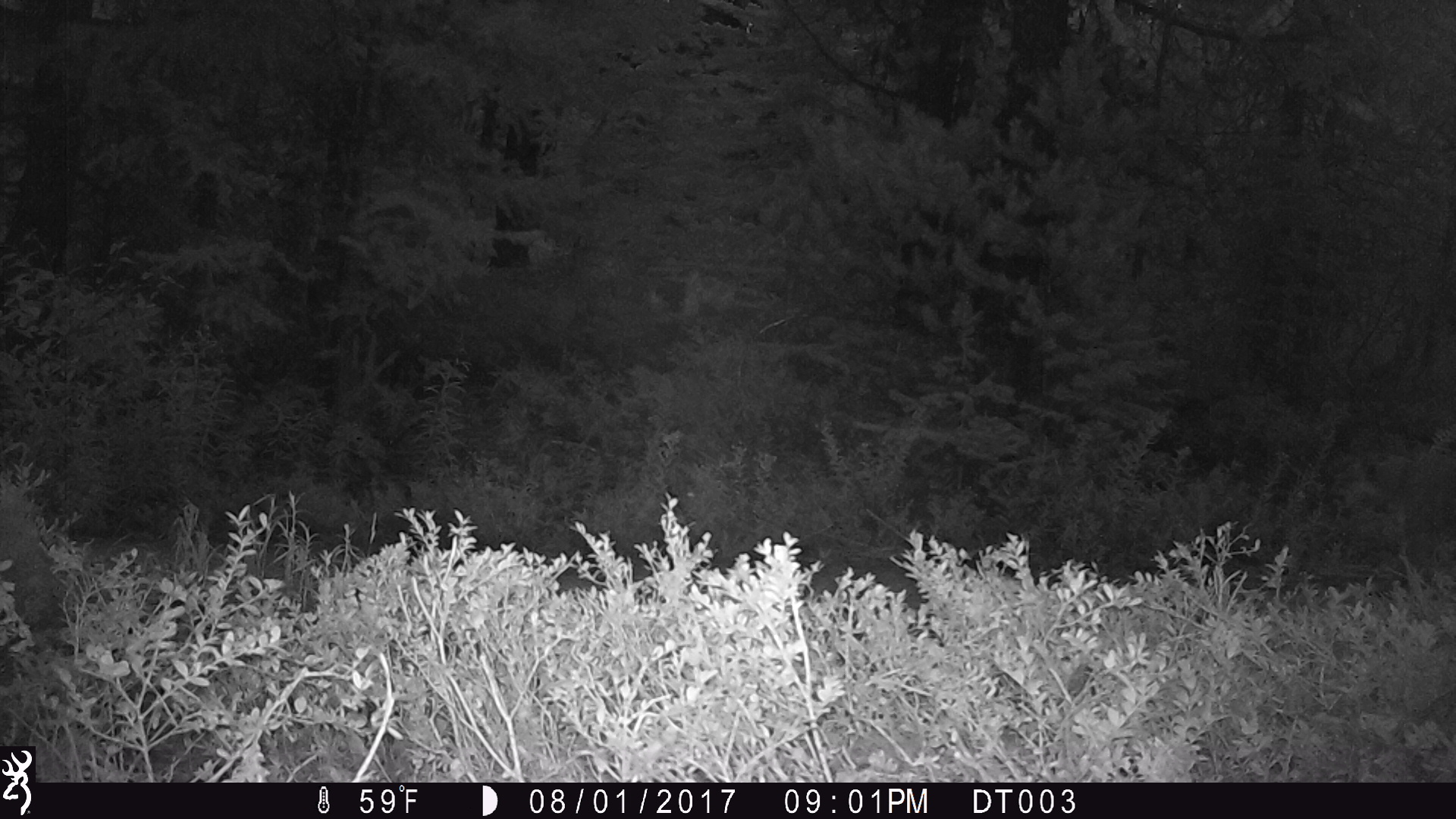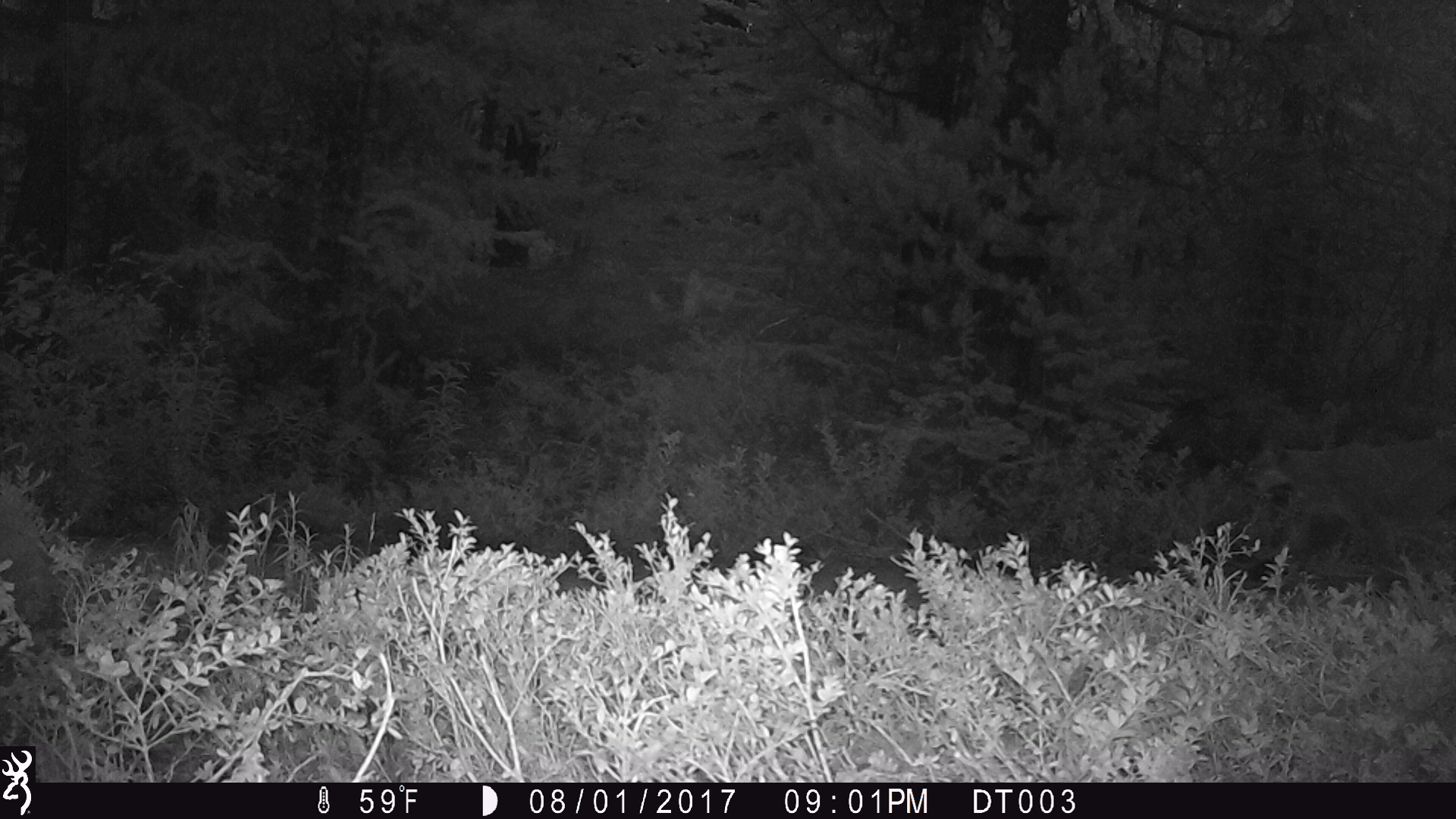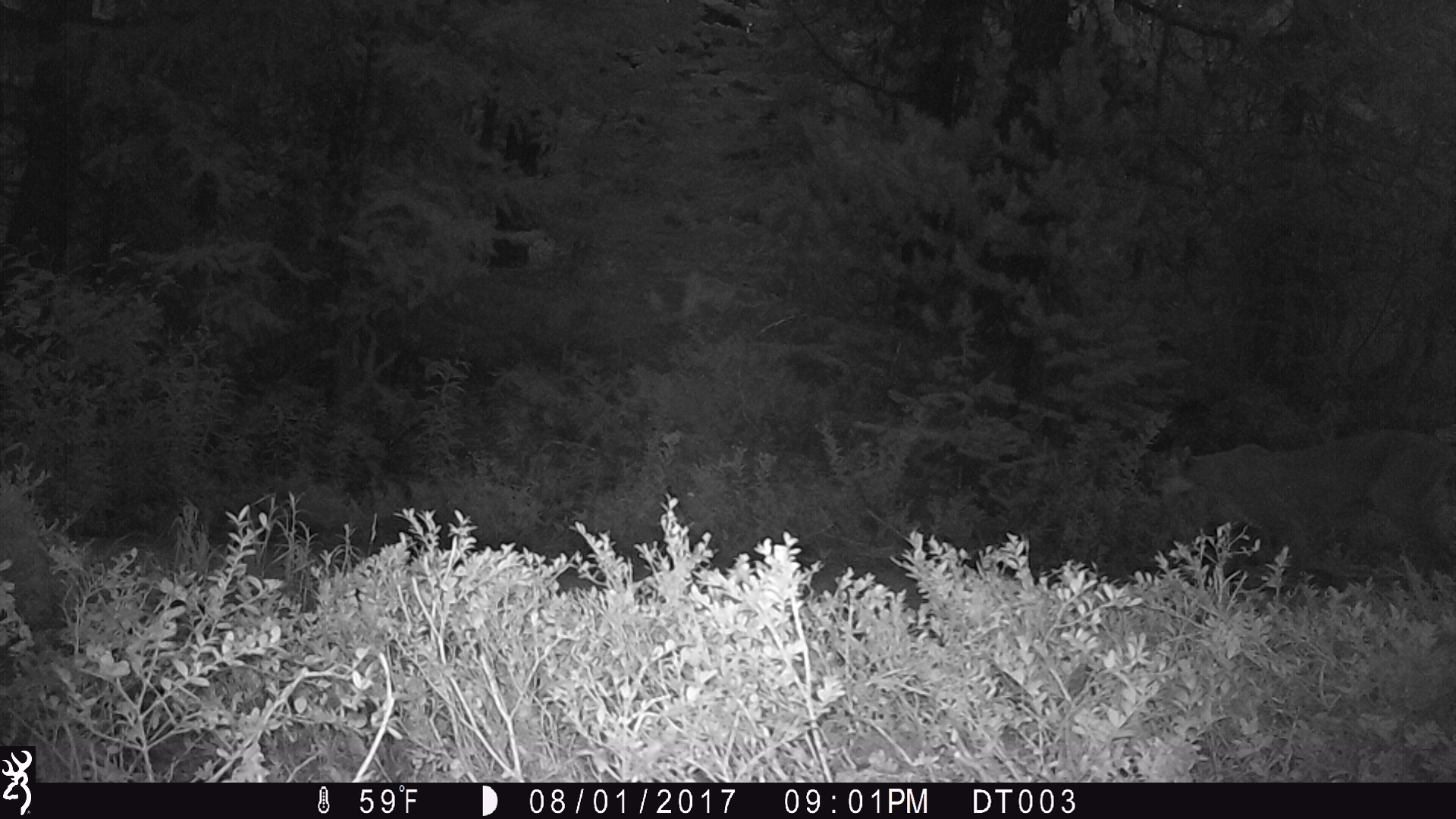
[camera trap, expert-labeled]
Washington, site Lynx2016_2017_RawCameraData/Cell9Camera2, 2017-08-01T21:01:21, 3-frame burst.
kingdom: Animalia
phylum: Chordata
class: Mammalia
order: Carnivora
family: Felidae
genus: Puma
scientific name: Puma concolor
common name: mountain lion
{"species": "Puma concolor (mountain lion)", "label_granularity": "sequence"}